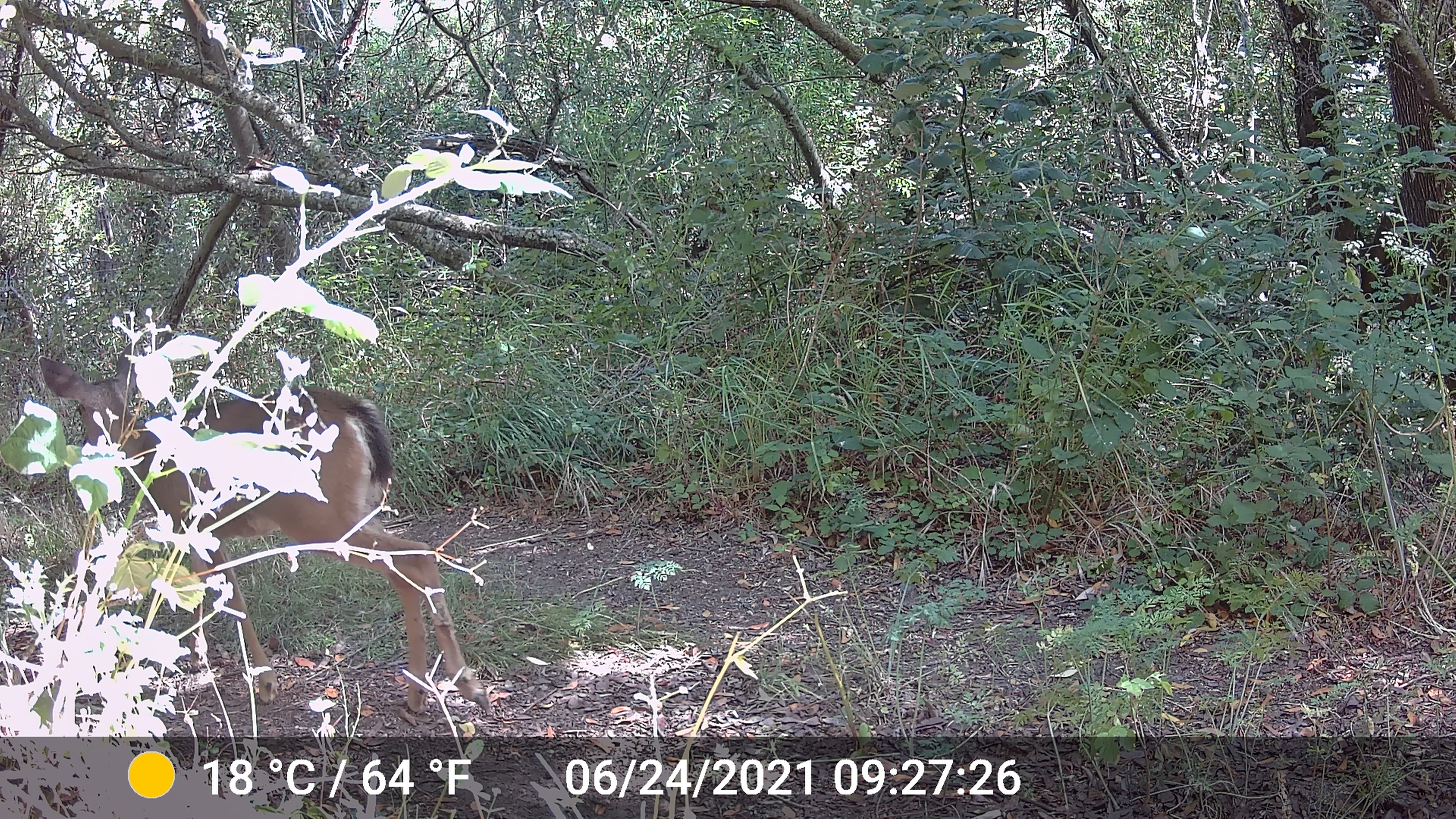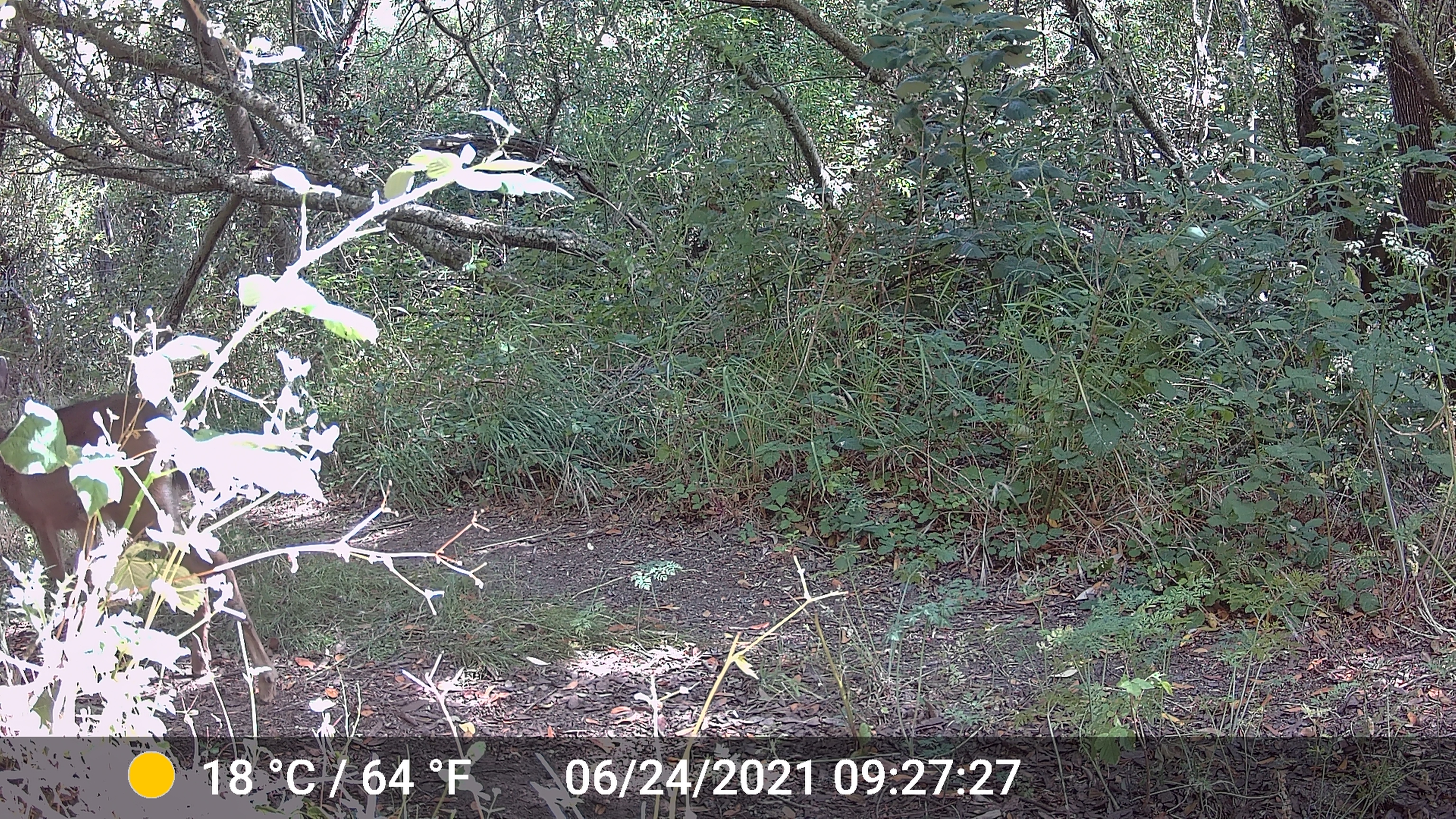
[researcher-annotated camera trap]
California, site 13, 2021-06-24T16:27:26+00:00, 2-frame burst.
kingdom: Animalia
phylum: Chordata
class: Mammalia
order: Artiodactyla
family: Cervidae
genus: Odocoileus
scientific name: Odocoileus hemionus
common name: mule deer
Mule deer (Odocoileus hemionus).